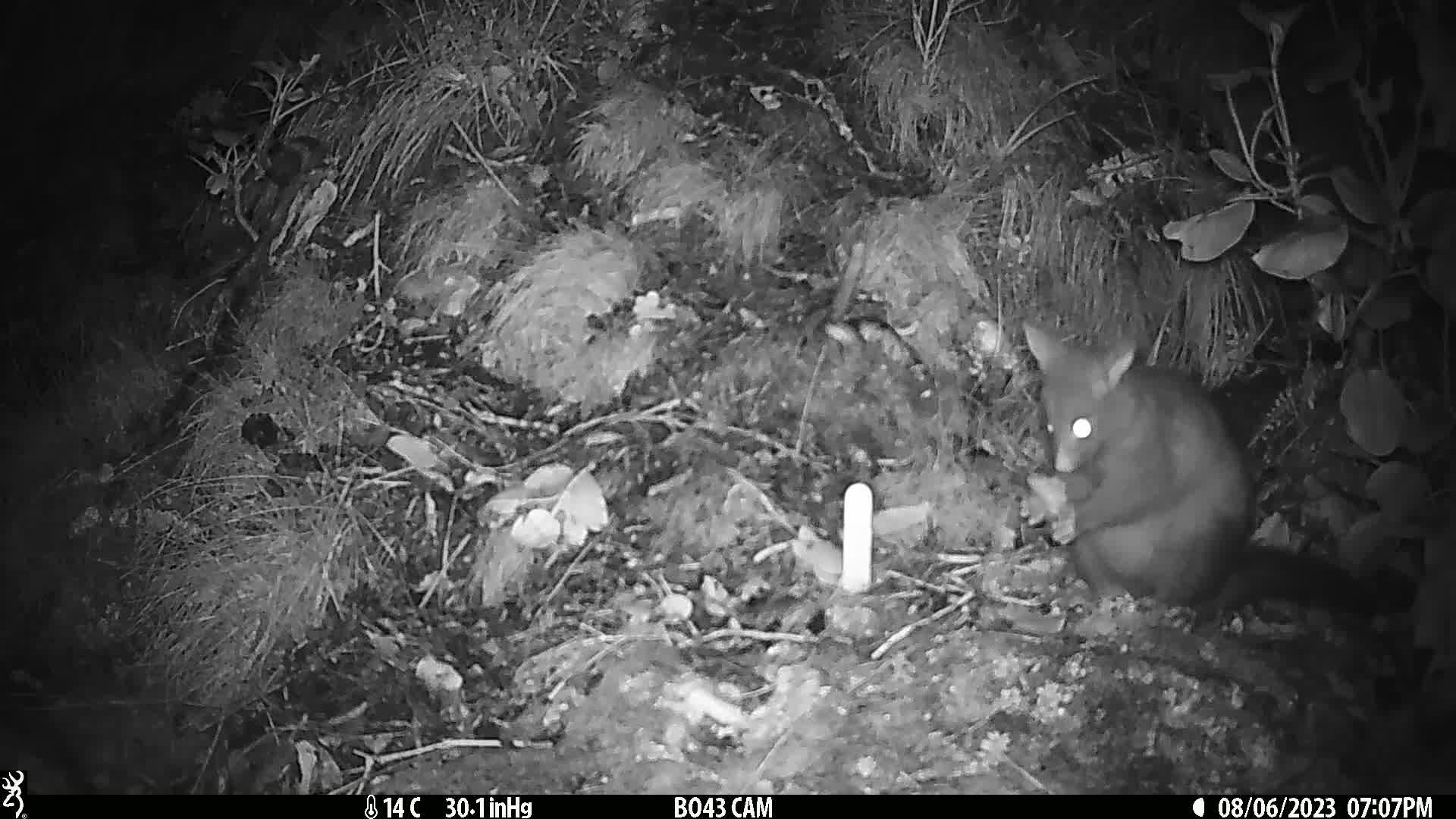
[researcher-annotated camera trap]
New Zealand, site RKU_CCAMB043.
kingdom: Animalia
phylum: Chordata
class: Mammalia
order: Diprotodontia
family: Phalangeridae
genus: Trichosurus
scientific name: Trichosurus vulpecula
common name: common brushtail possum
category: possum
Possum (common brushtail possum) (Trichosurus vulpecula).